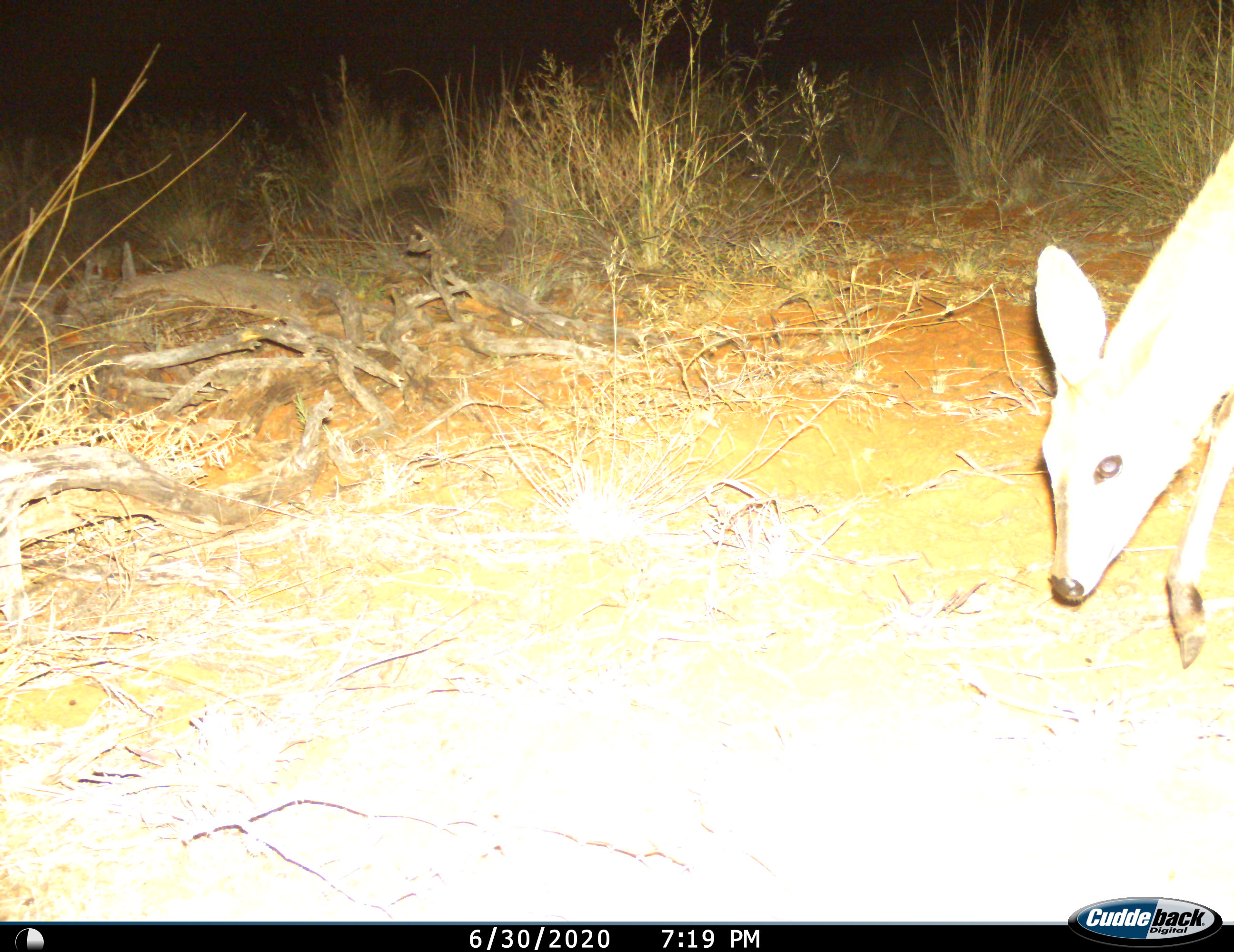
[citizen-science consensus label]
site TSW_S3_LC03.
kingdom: Animalia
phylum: Chordata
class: Mammalia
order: Artiodactyla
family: Bovidae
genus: Sylvicapra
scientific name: Sylvicapra grimmia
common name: common duiker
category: duikercommongrey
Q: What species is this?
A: Duikercommongrey (common duiker) (Sylvicapra grimmia).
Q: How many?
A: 1.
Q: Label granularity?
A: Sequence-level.